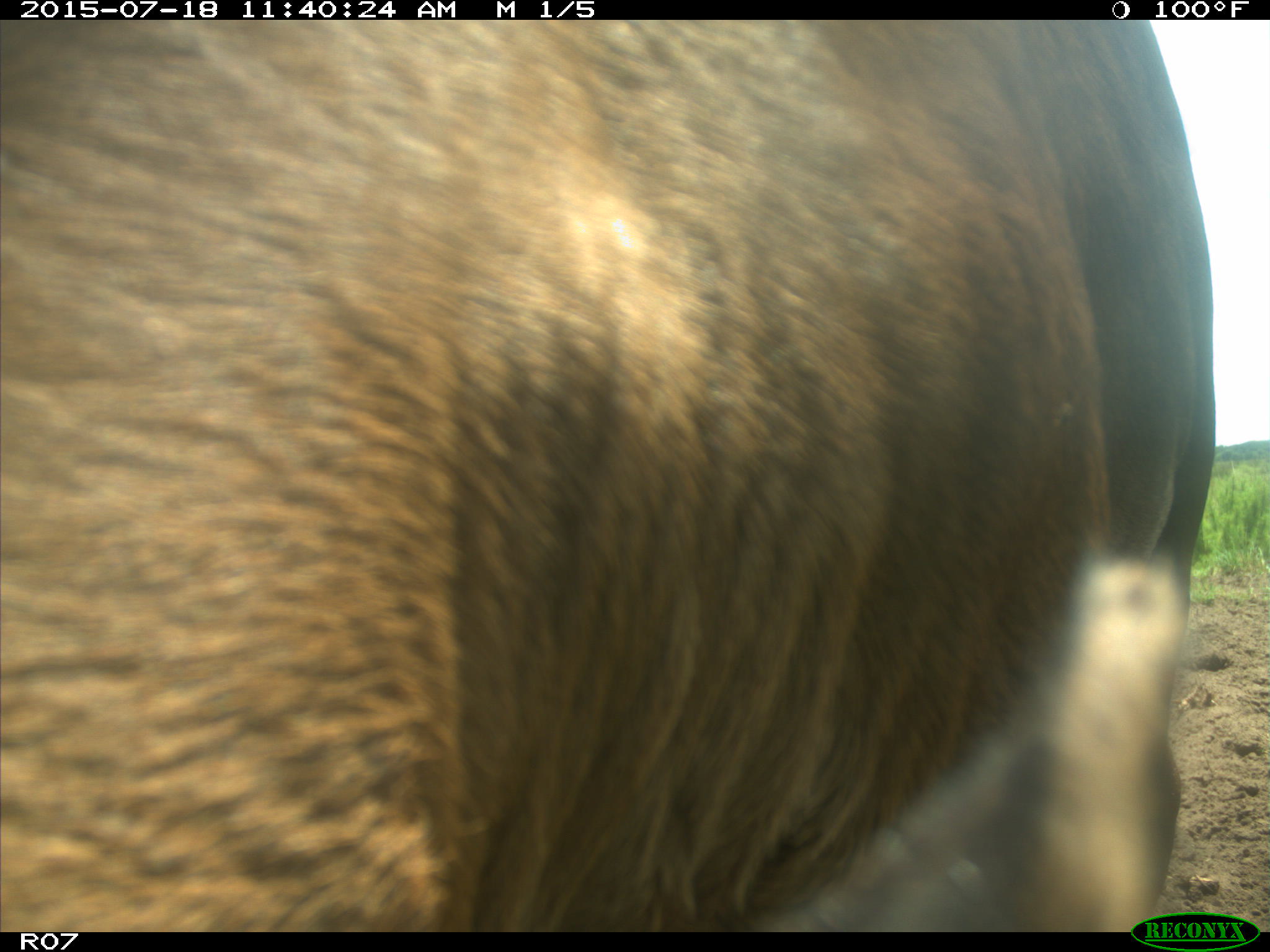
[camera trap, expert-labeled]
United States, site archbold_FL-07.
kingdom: Animalia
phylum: Chordata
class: Mammalia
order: Artiodactyla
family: Bovidae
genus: Bos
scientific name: Bos taurus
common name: domestic cow